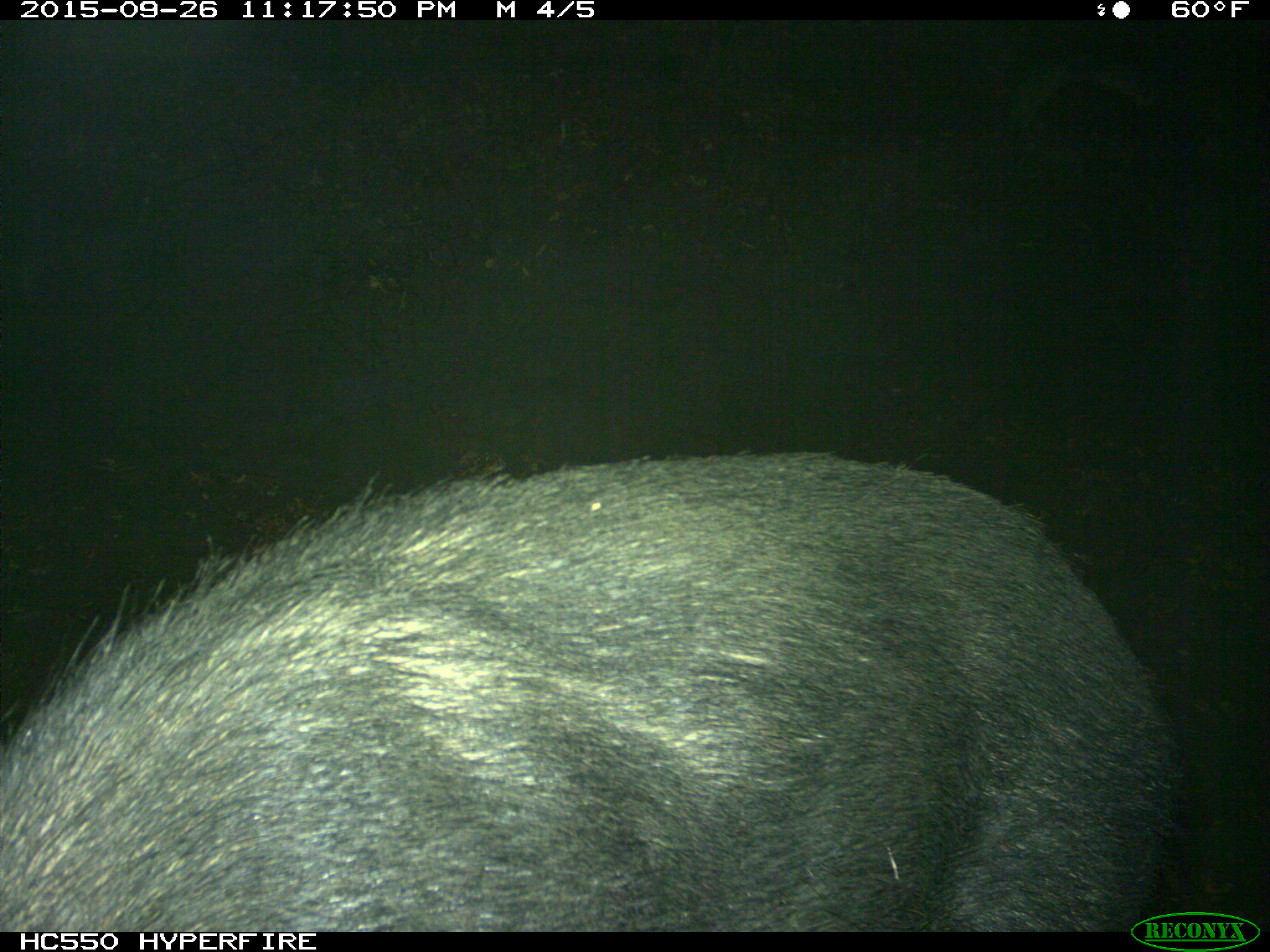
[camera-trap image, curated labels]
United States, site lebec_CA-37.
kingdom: Animalia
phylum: Chordata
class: Mammalia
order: Artiodactyla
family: Suidae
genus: Sus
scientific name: Sus scrofa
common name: wild boar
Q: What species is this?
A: Sus scrofa (wild boar).